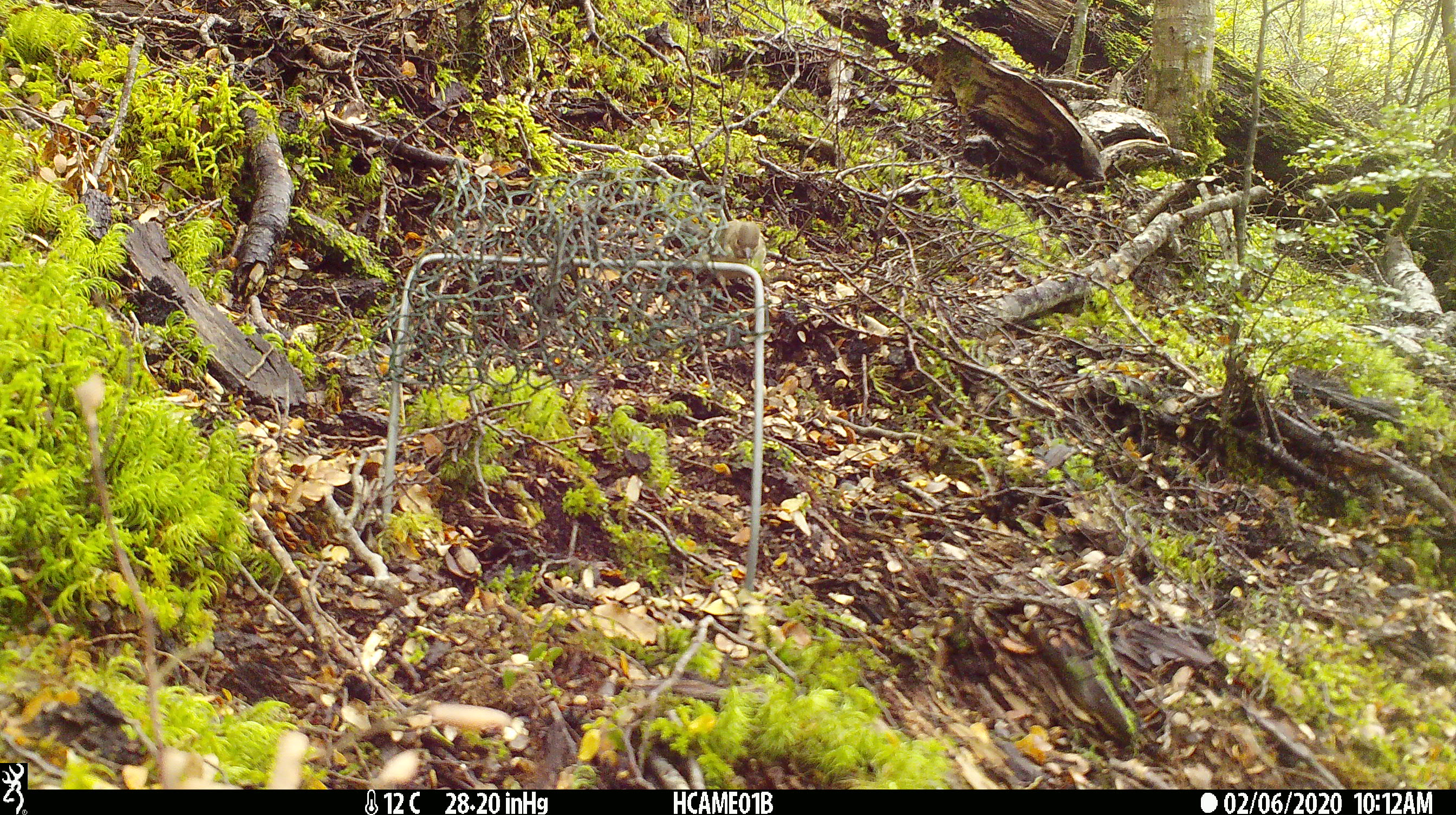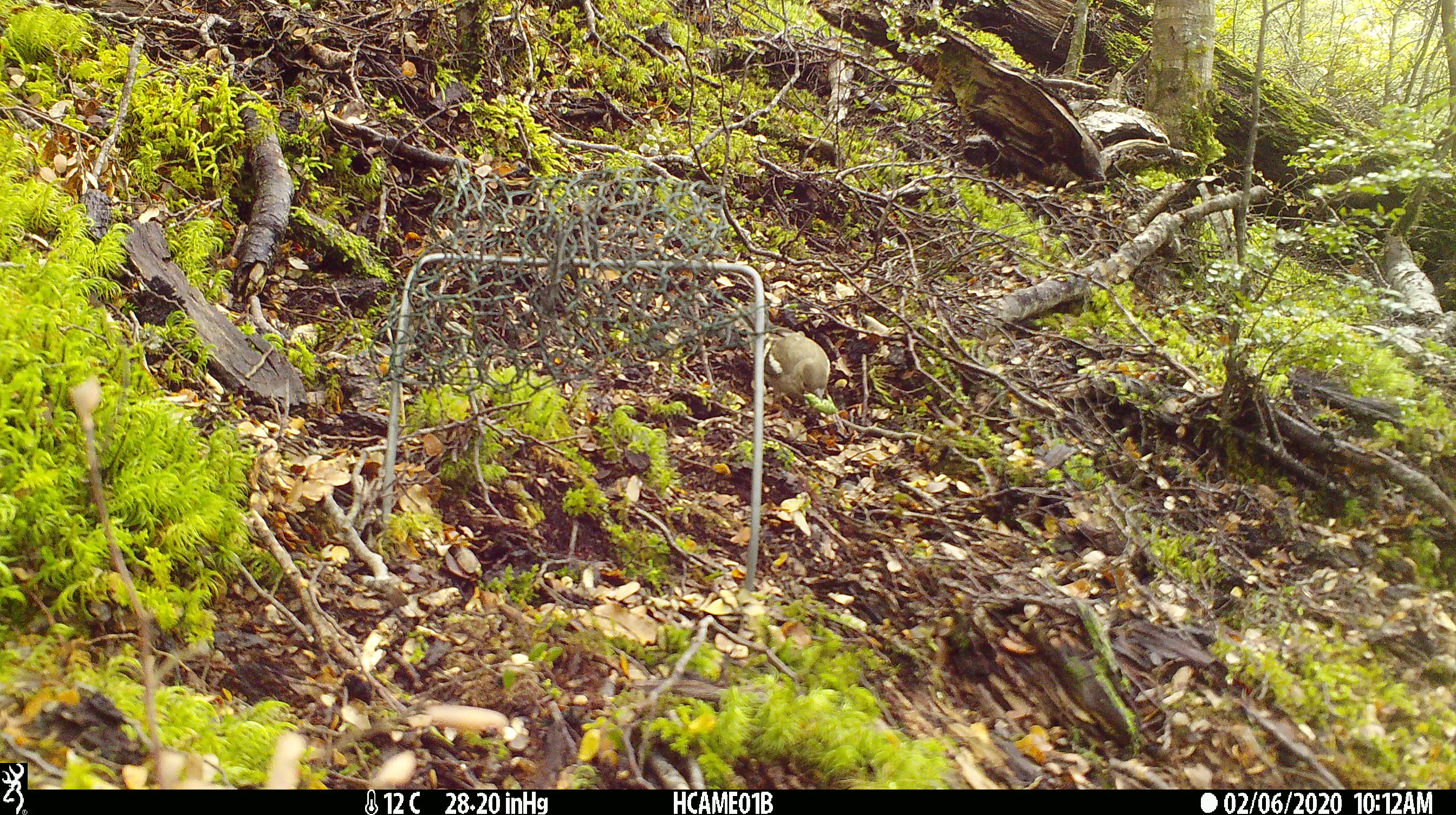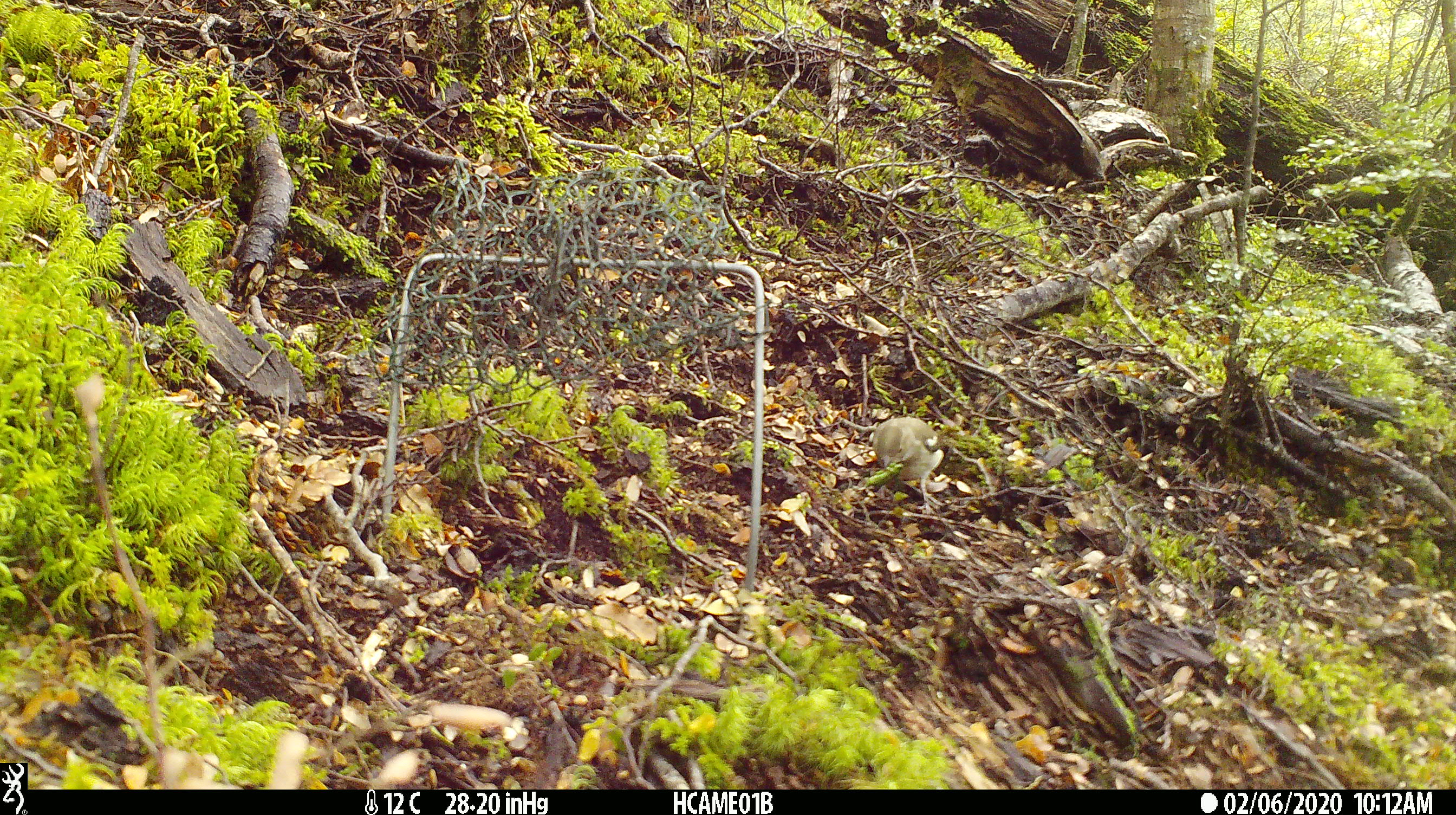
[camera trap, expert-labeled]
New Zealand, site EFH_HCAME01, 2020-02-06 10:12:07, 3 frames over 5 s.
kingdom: Animalia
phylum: Chordata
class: Aves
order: Passeriformes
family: Fringillidae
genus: Fringilla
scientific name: Fringilla coelebs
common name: common chaffinch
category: chaffinch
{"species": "chaffinch (common chaffinch) (Fringilla coelebs)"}